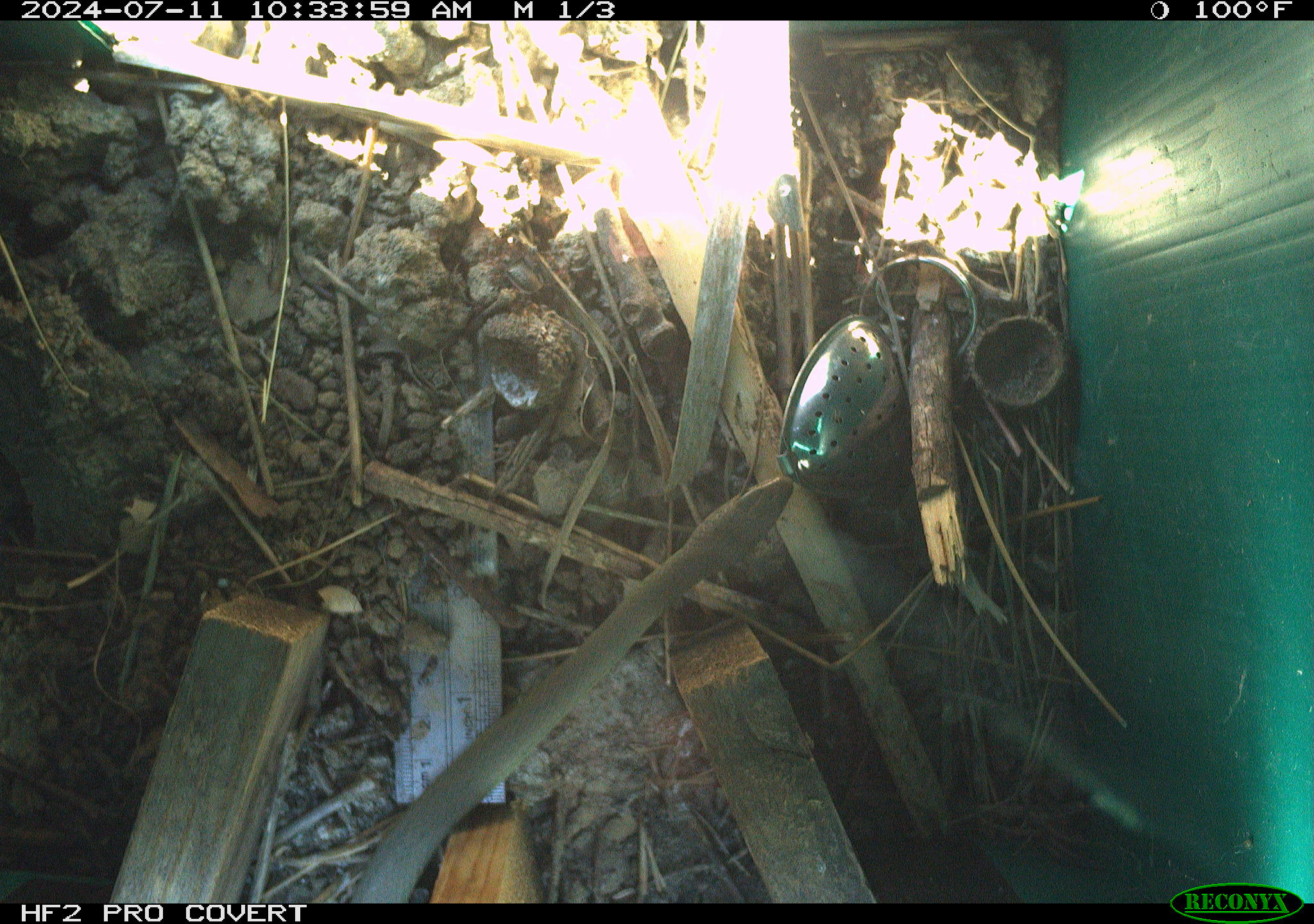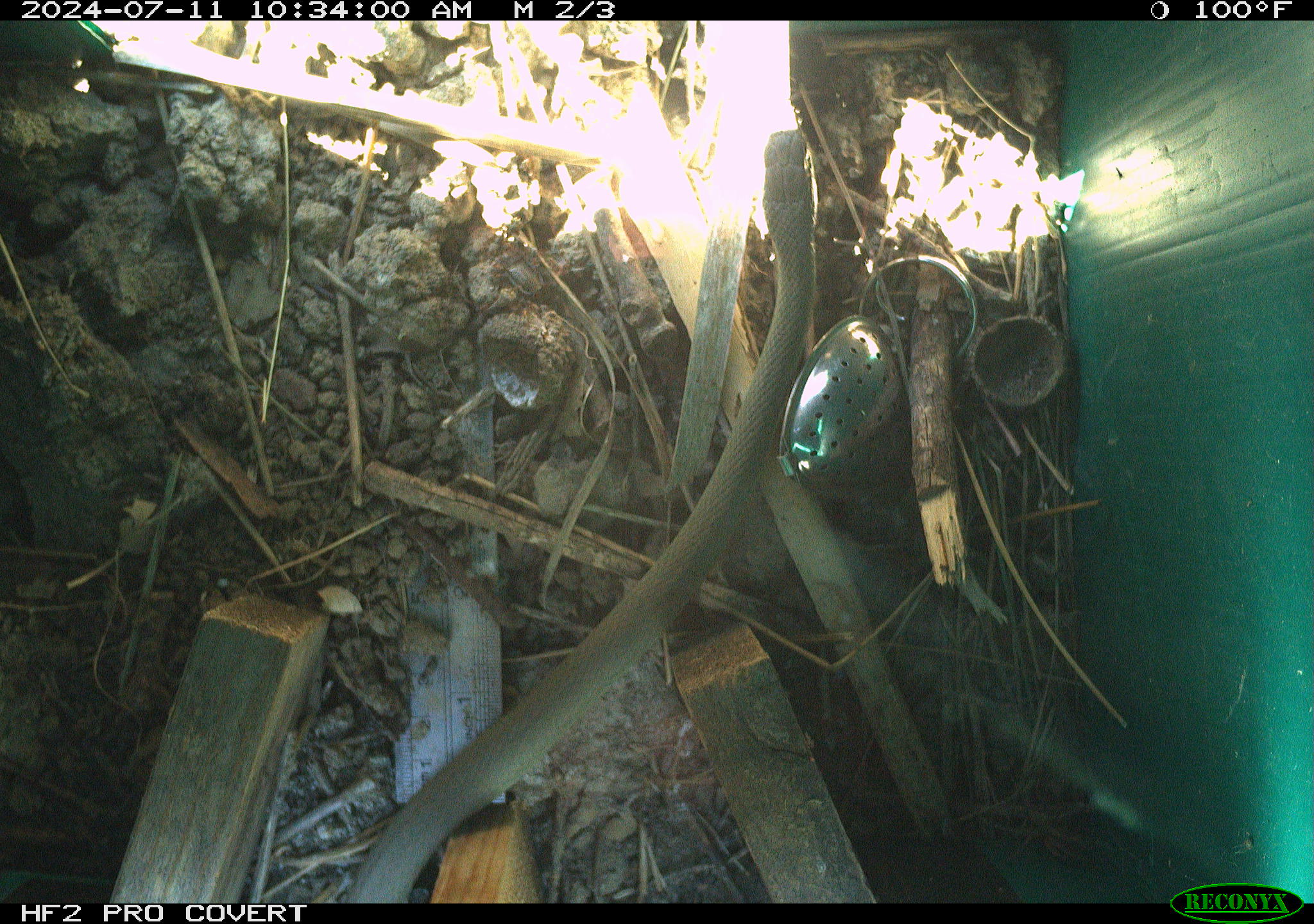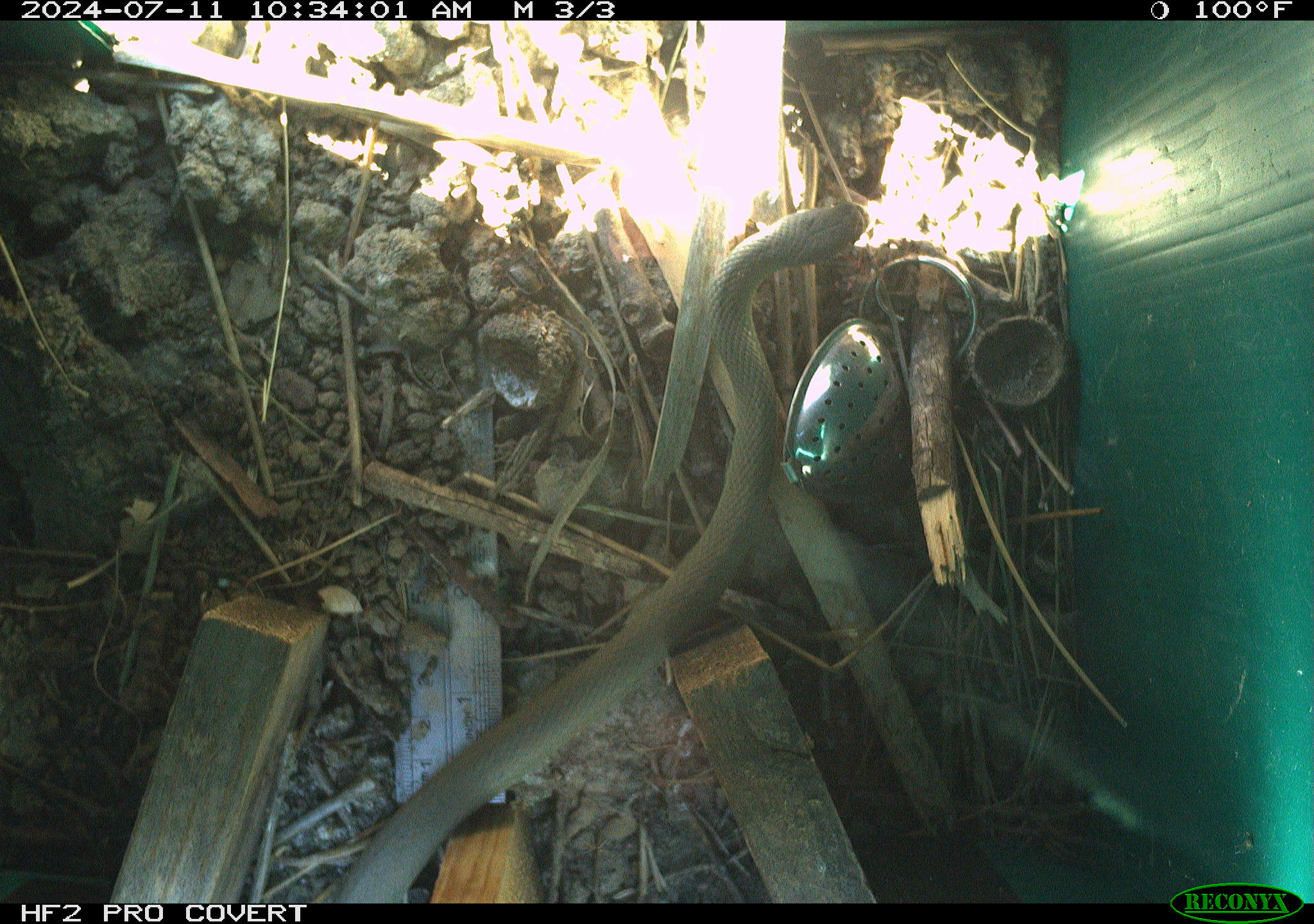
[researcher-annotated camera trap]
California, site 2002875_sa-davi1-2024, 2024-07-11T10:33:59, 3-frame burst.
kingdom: Animalia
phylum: Chordata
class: Reptilia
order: Squamata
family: Colubridae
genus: Coluber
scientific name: Coluber constrictor mormon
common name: western yellow-bellied racer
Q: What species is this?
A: Western yellow-bellied racer (Coluber constrictor mormon).